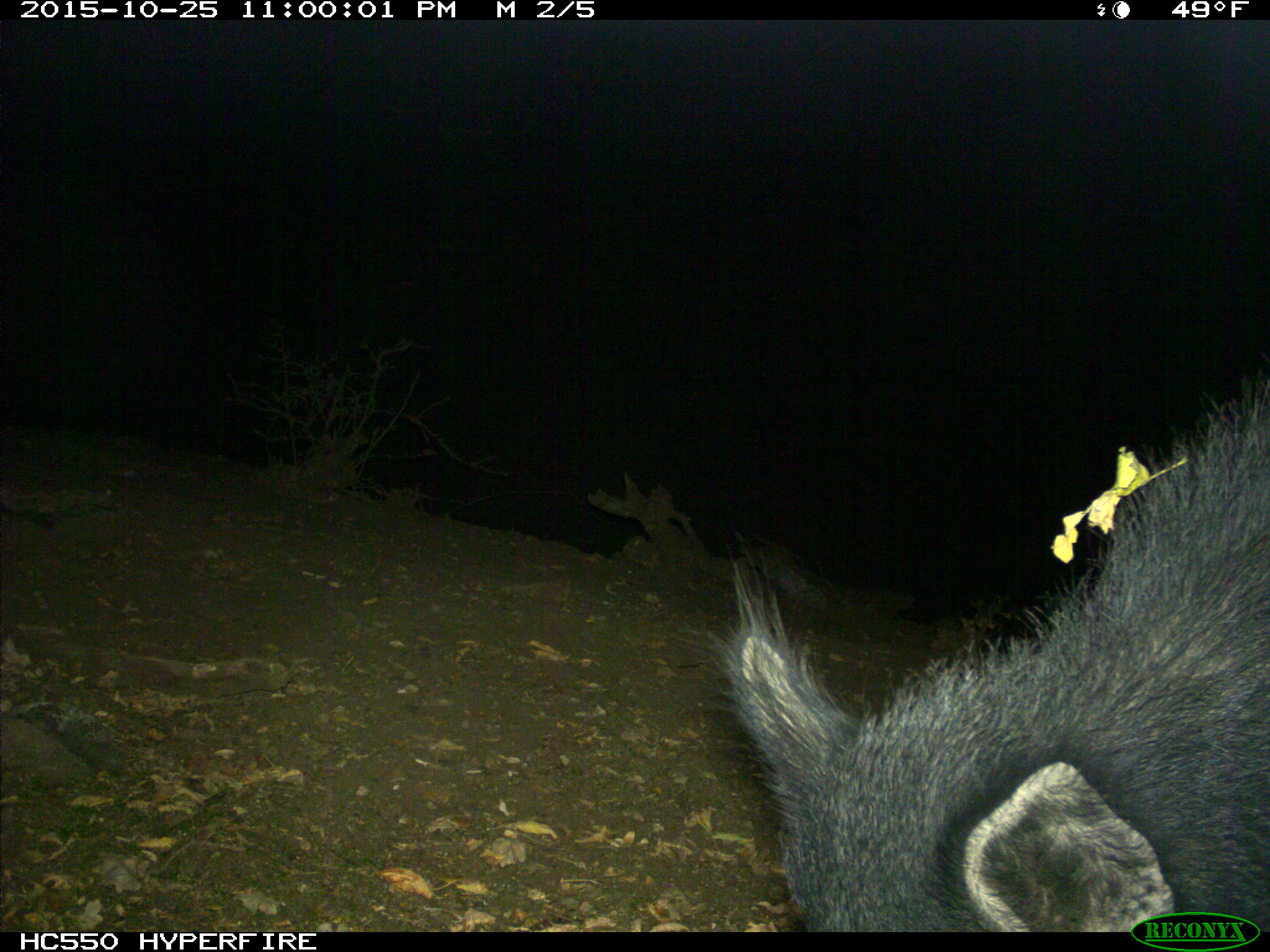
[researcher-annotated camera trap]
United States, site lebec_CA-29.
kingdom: Animalia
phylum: Chordata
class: Mammalia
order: Artiodactyla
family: Suidae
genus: Sus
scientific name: Sus scrofa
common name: wild boar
Sus scrofa (wild boar).